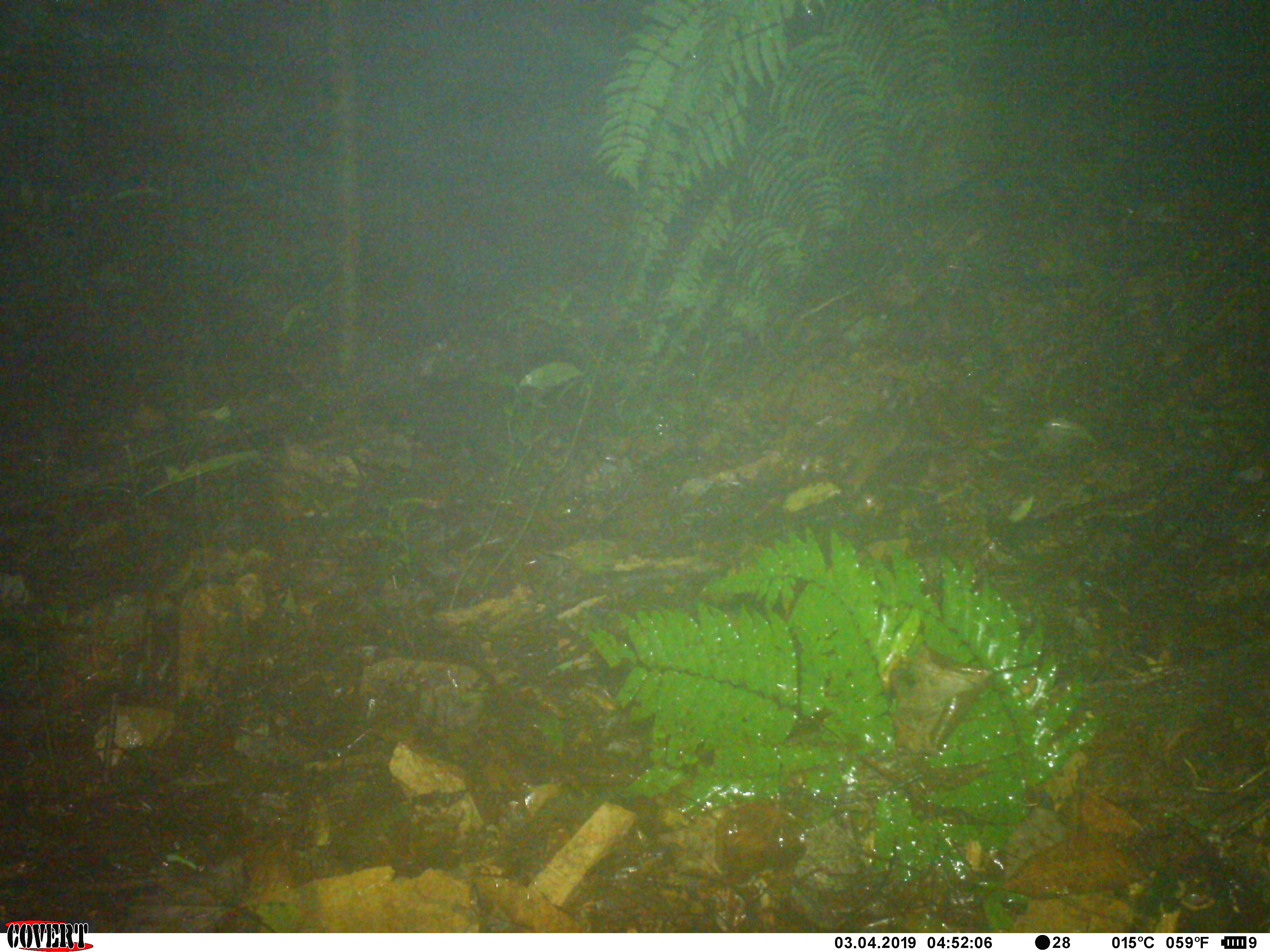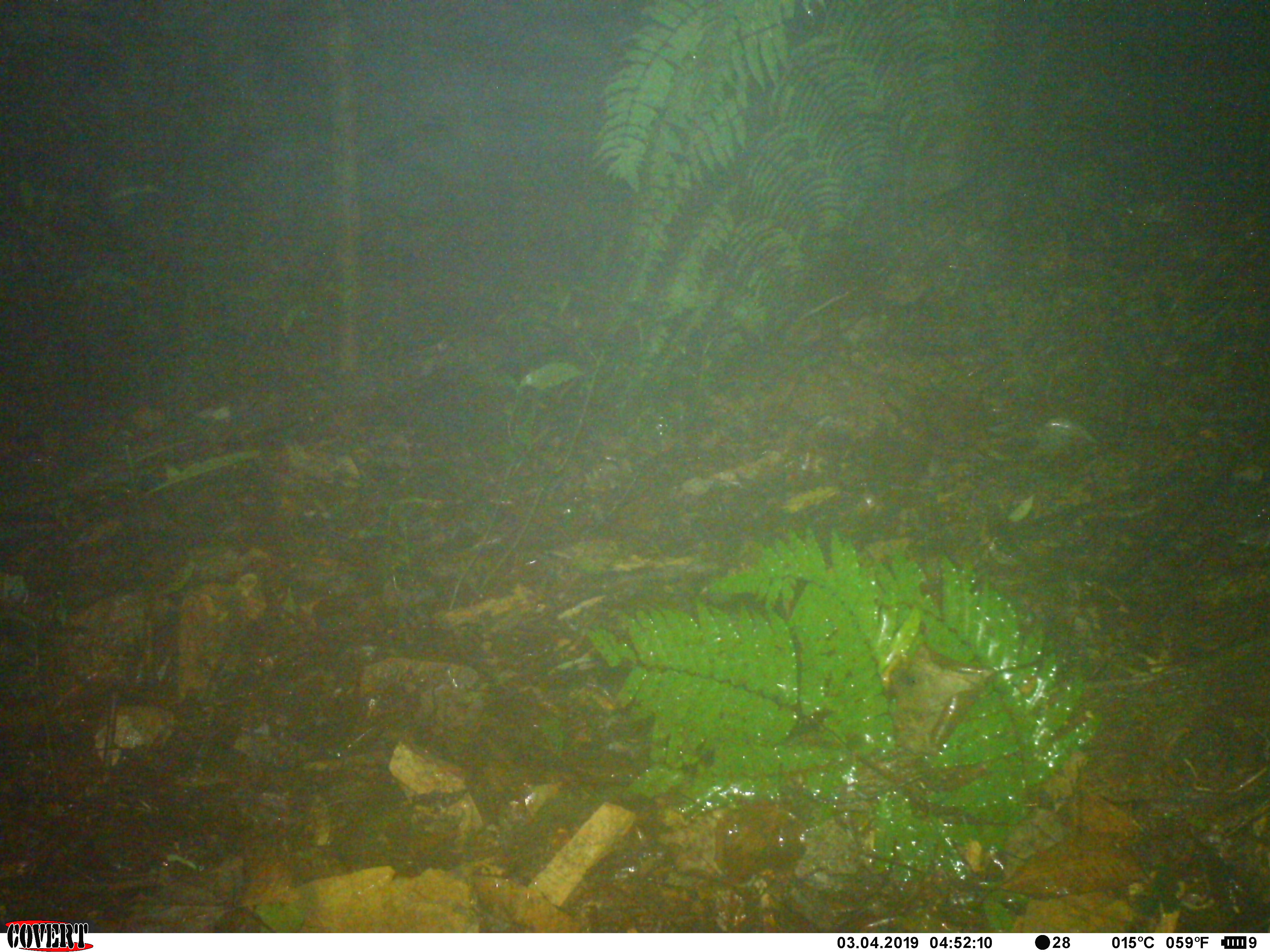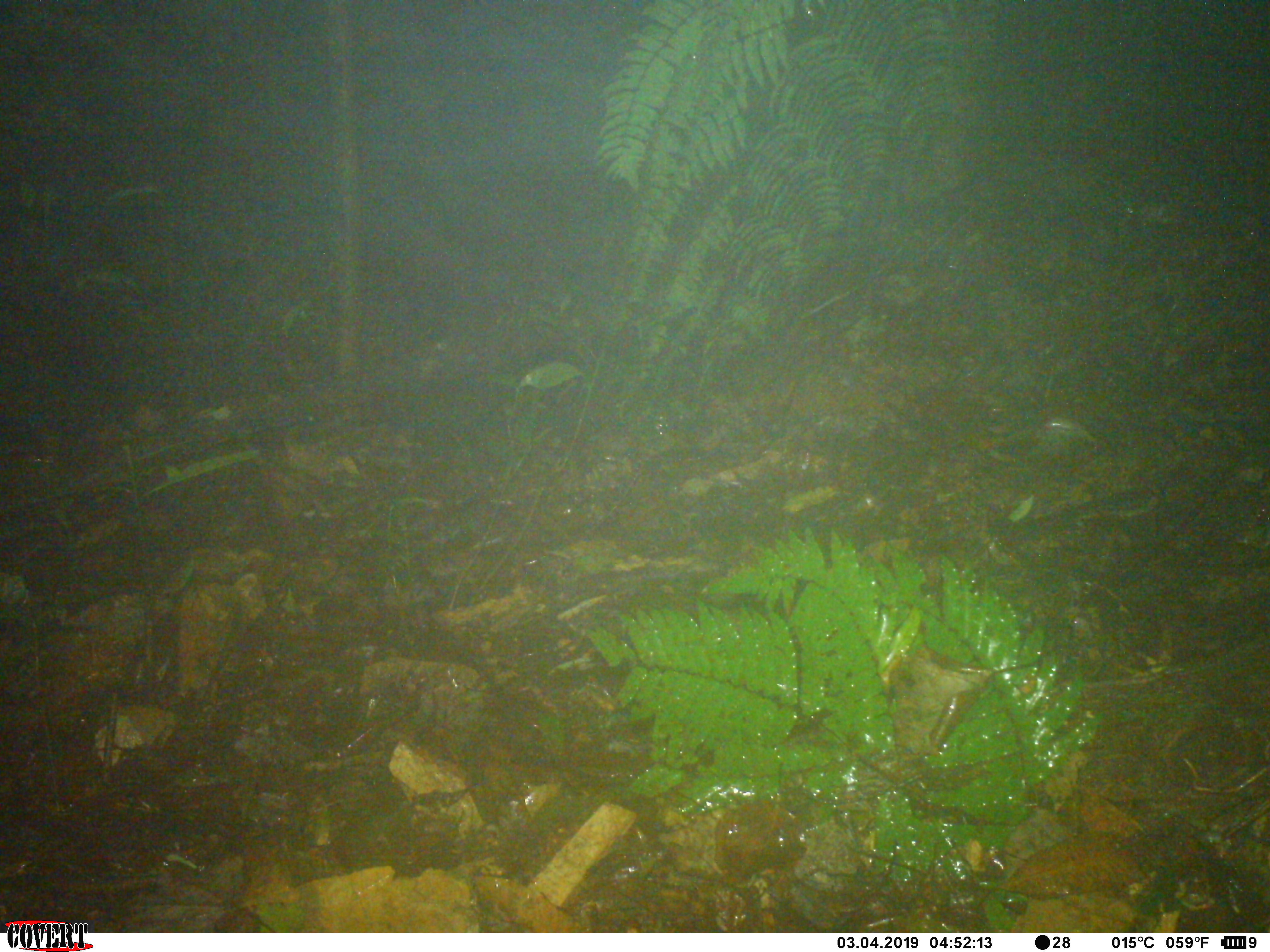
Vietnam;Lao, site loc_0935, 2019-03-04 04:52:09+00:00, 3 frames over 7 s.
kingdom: Animalia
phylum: Chordata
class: Mammalia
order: Carnivora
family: Mustelidae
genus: Melogale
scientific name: Melogale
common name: ferret badger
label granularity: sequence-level